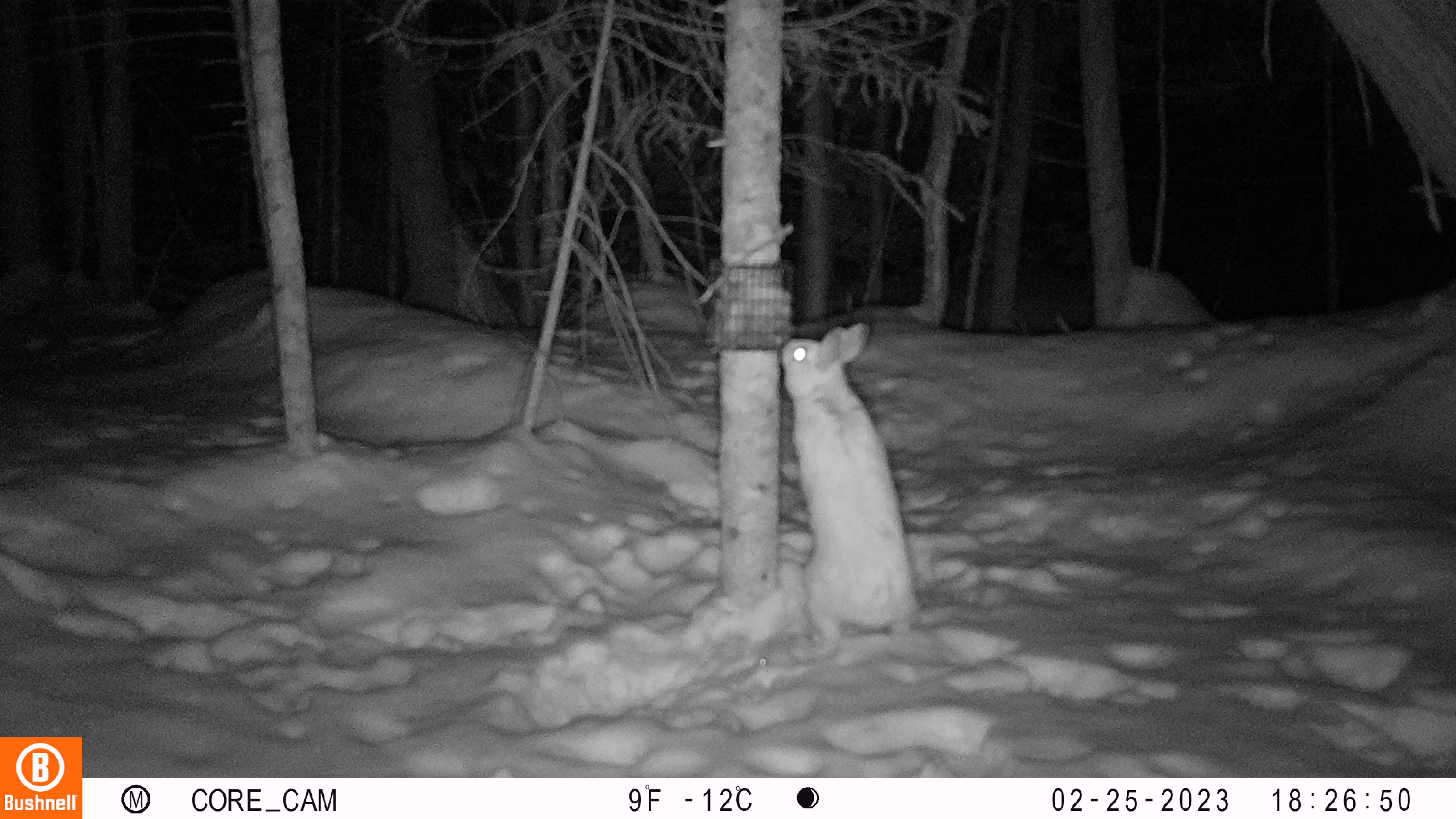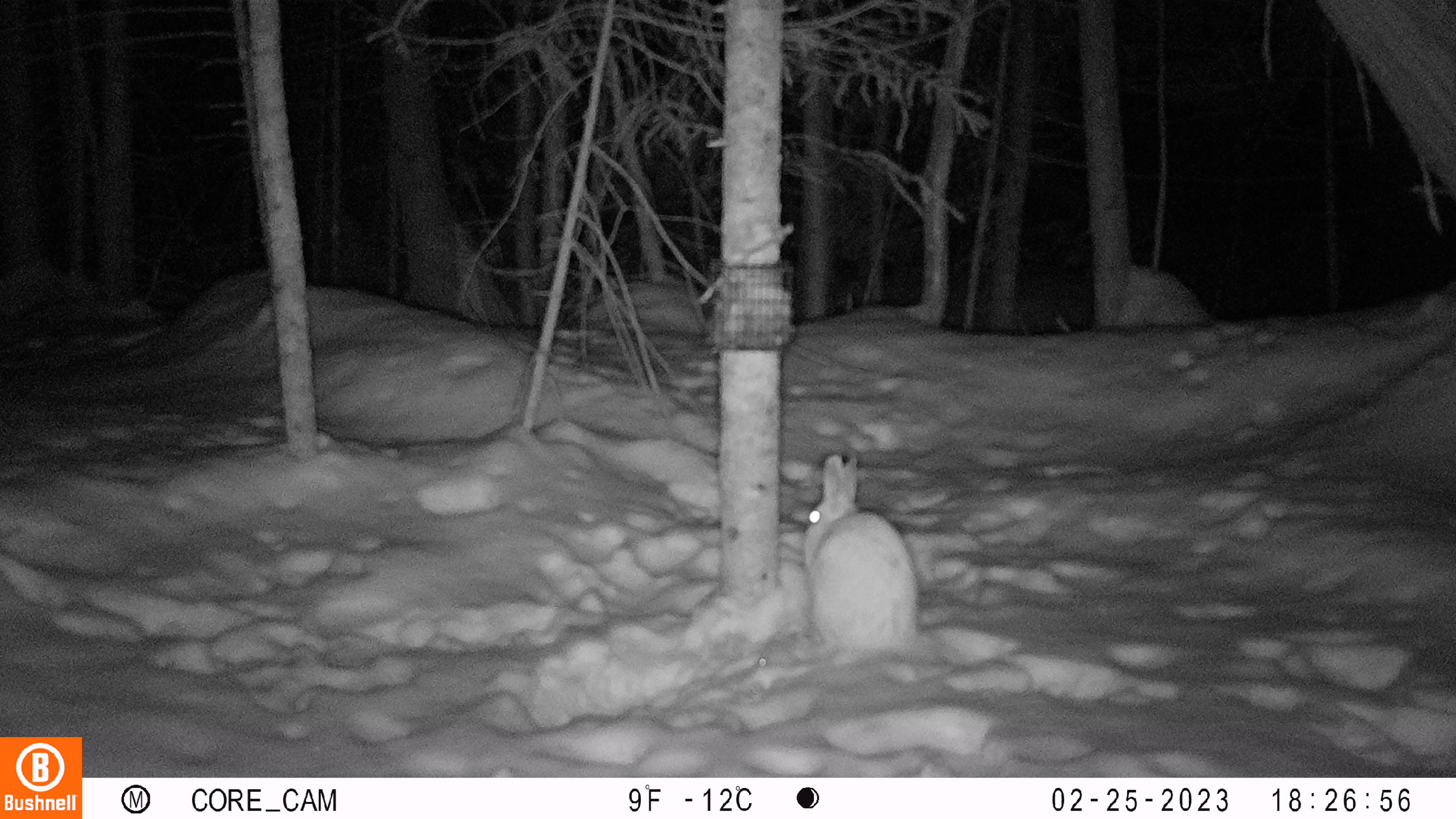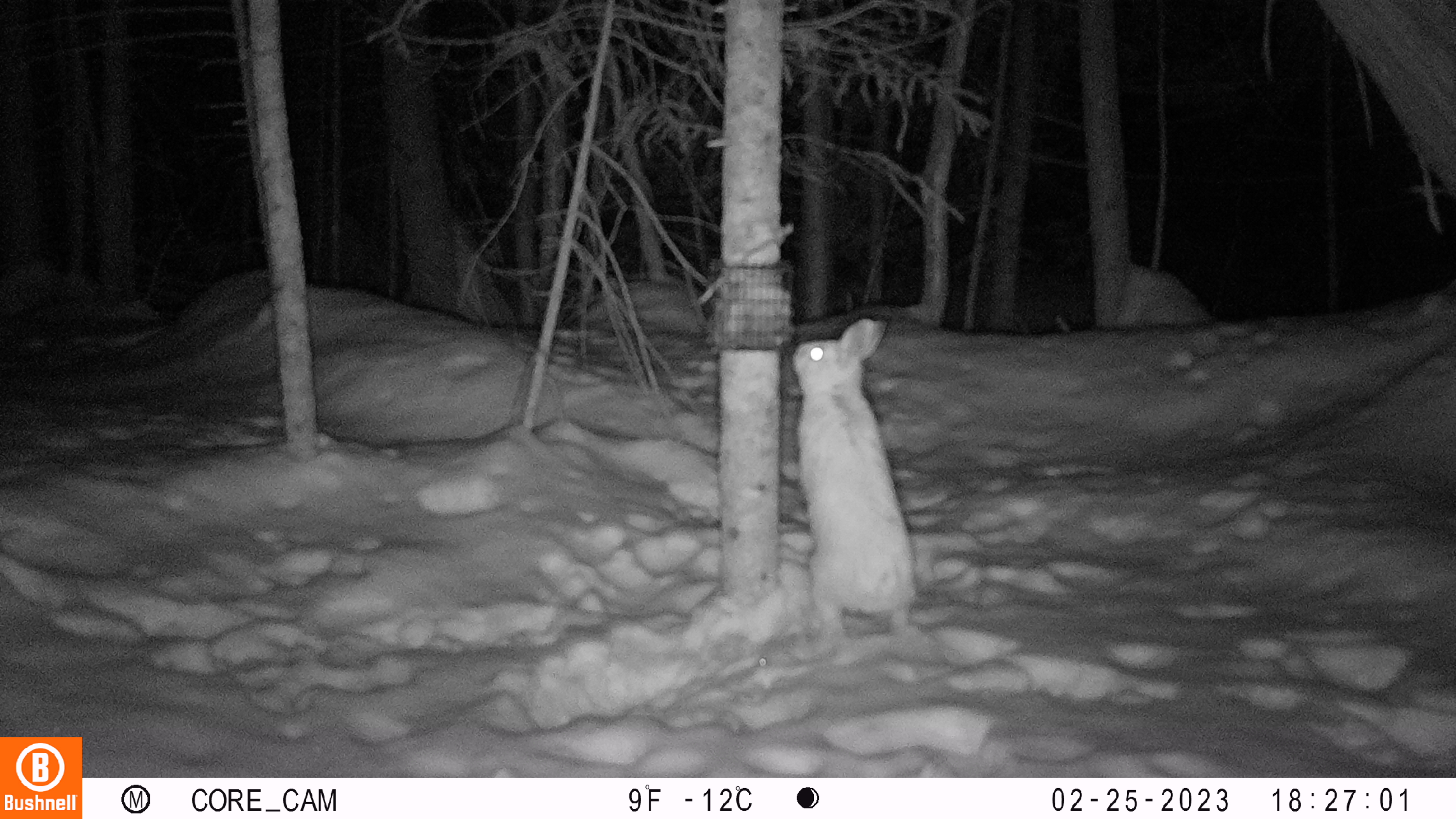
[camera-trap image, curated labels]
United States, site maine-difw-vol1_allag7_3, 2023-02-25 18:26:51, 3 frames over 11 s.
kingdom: Animalia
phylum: Chordata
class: Mammalia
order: Lagomorpha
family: Leporidae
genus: Lepus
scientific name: Lepus americanus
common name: snowshoe hare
Snowshoe hare (Lepus americanus).